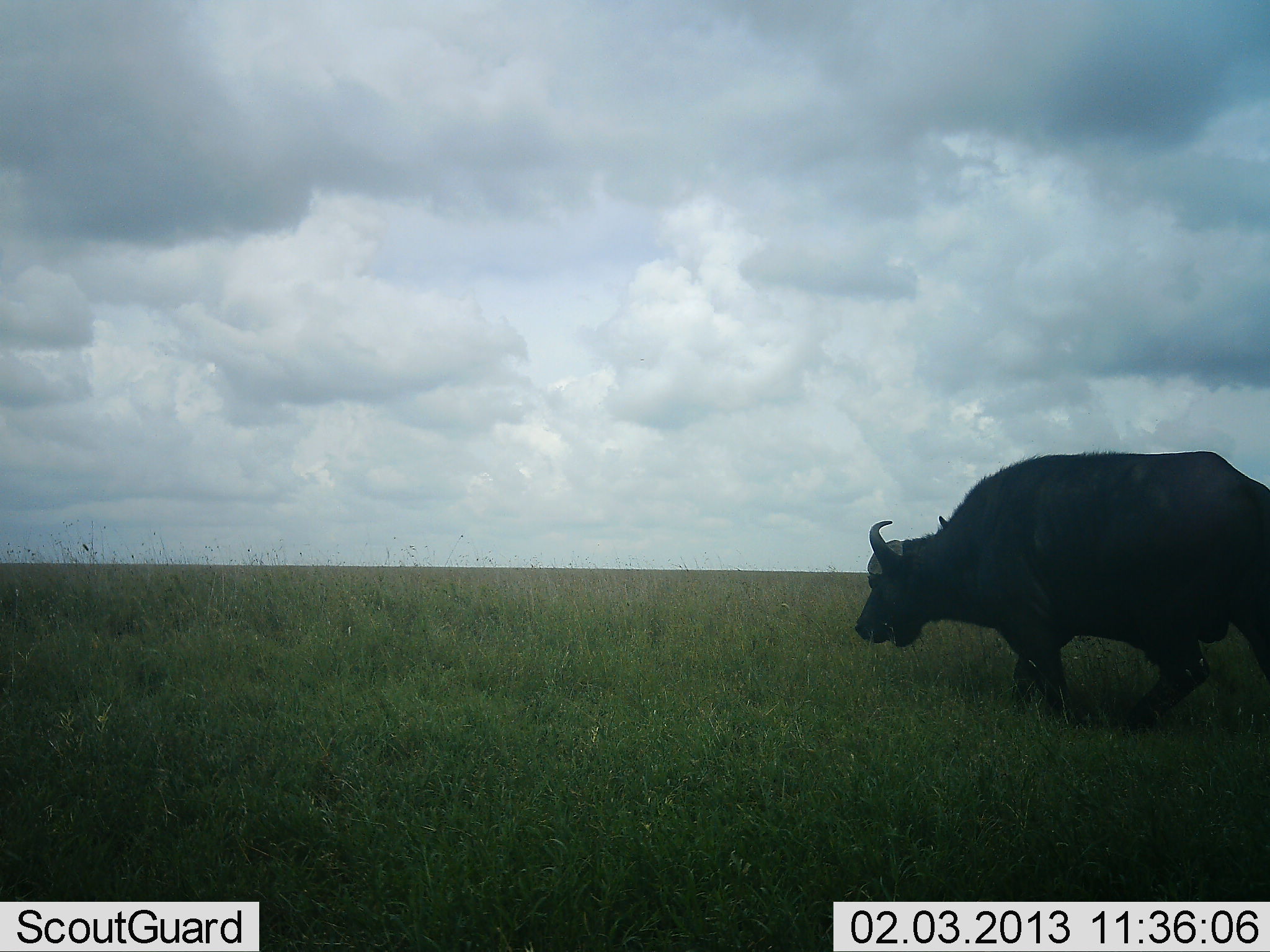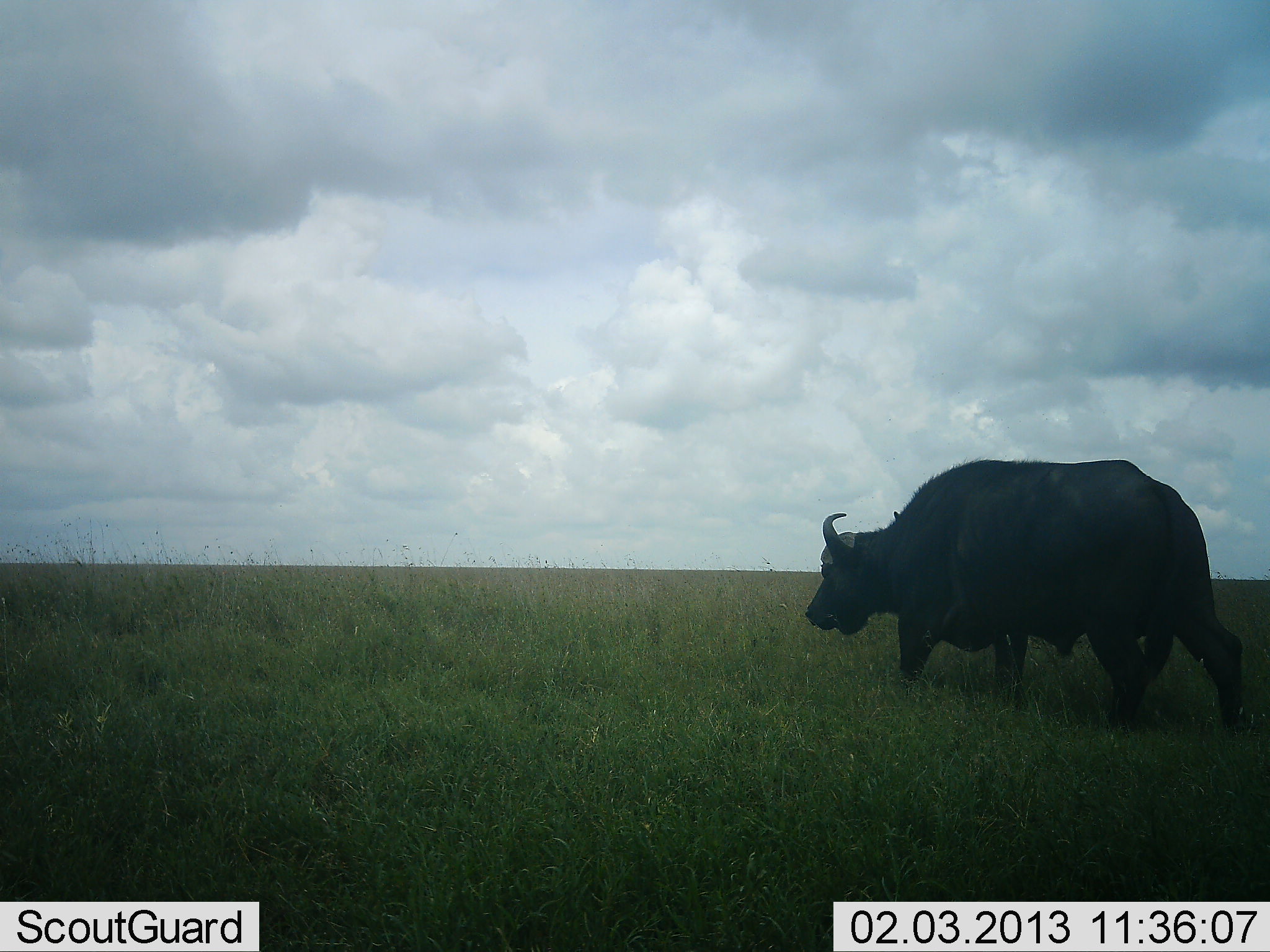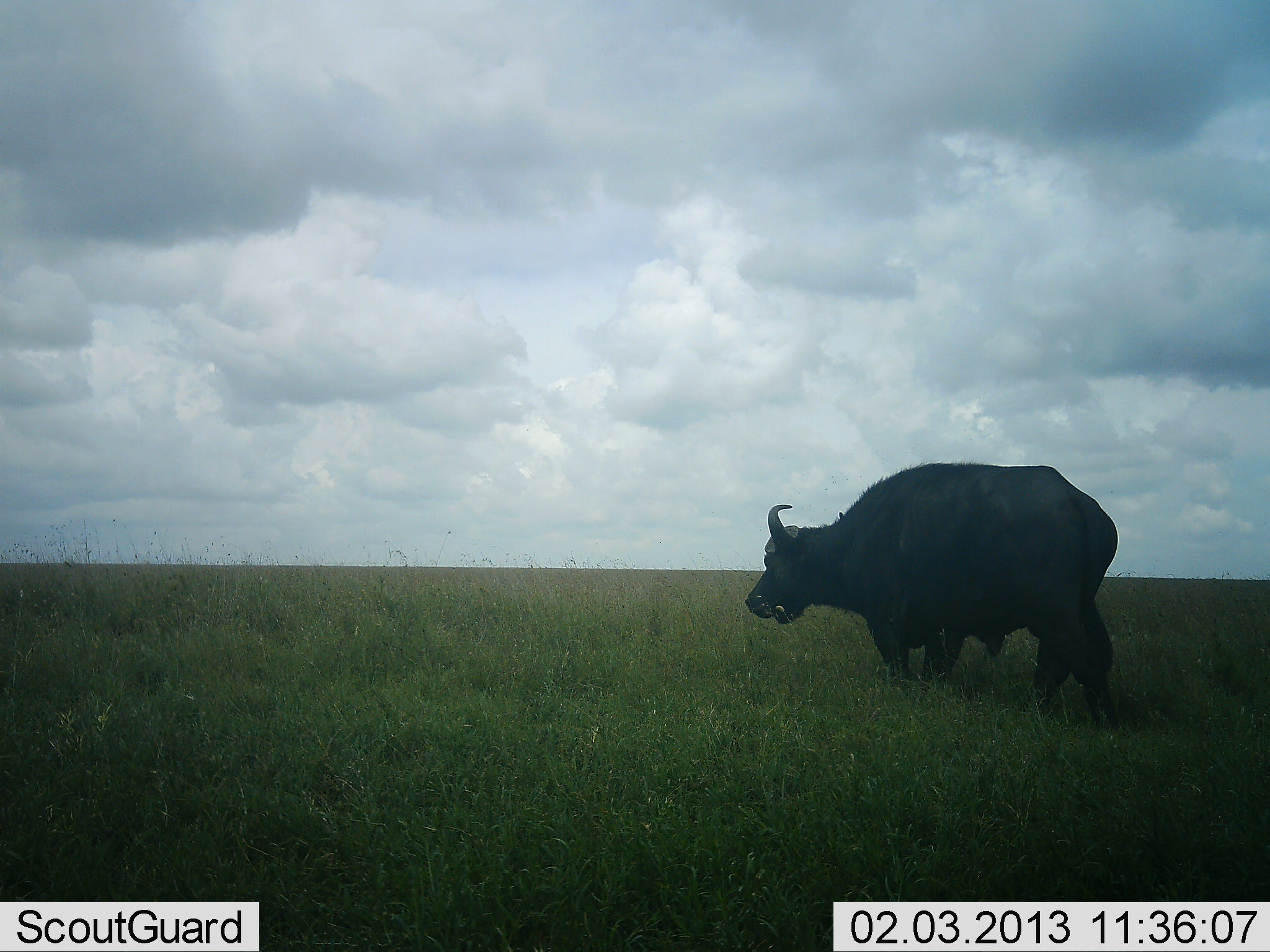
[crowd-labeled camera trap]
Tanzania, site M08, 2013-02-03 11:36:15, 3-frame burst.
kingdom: Animalia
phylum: Chordata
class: Mammalia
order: Artiodactyla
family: Bovidae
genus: Syncerus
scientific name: Syncerus caffer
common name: cape buffalo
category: buffalo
Buffalo (cape buffalo) (Syncerus caffer), count 1. Behavior (volunteer vote fractions): standing 0%, resting 0%, moving 100%, interacting 0%. Young present (vote fraction): 0%. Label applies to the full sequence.